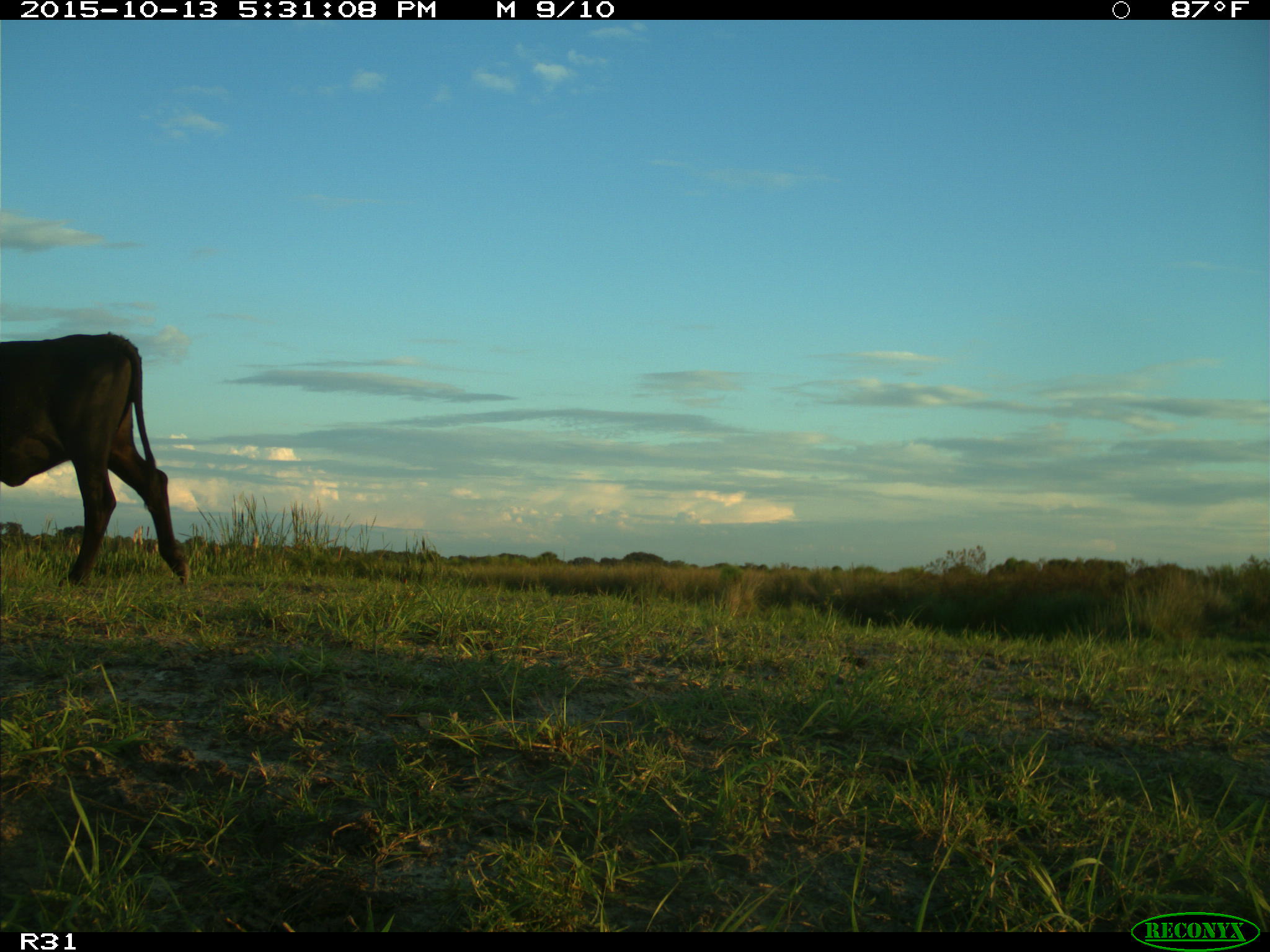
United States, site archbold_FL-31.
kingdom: Animalia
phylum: Chordata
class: Mammalia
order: Artiodactyla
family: Bovidae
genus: Bos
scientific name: Bos taurus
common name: domestic cow